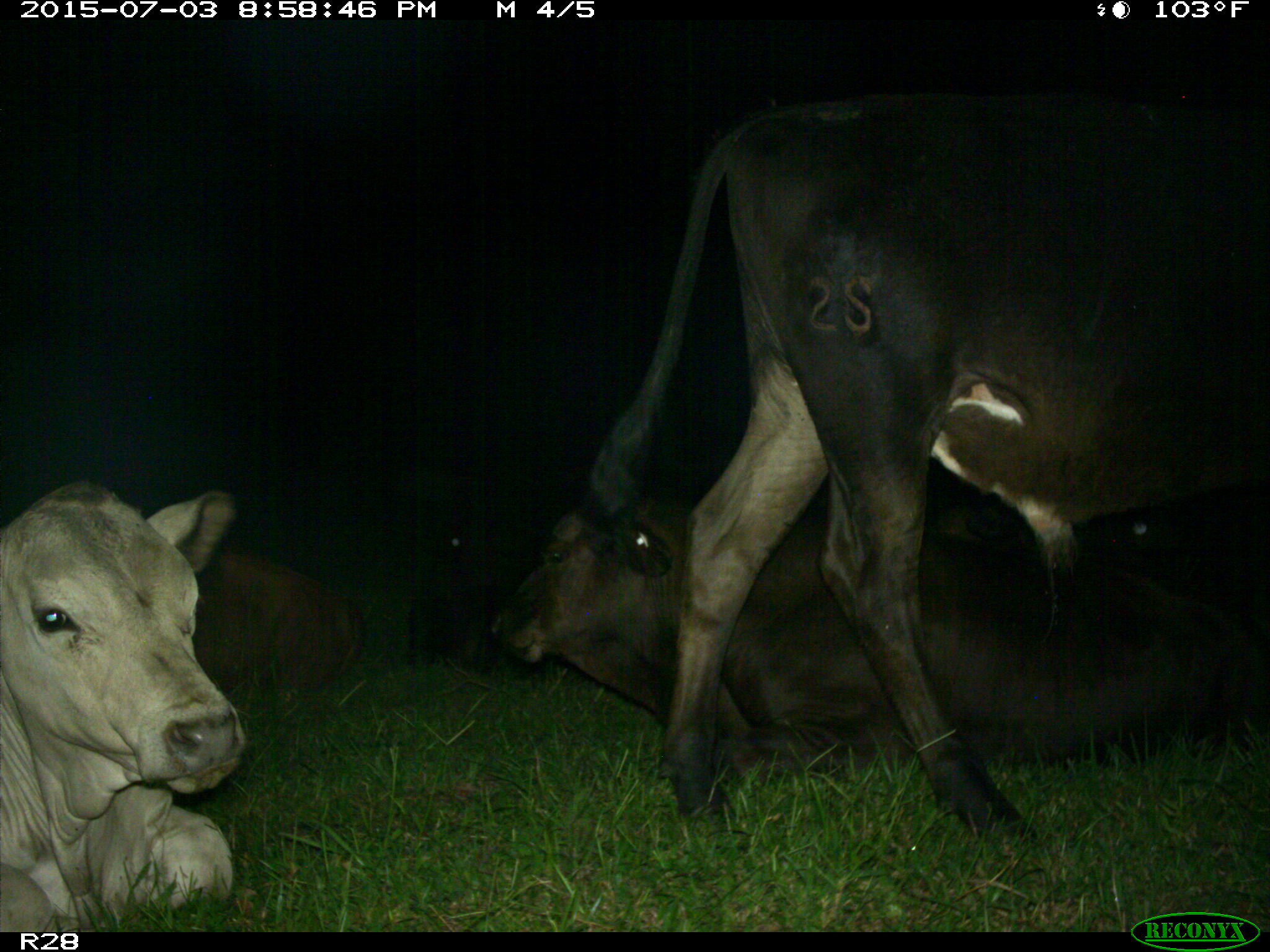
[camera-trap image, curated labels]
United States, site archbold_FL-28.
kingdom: Animalia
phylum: Chordata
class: Mammalia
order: Artiodactyla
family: Bovidae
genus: Bos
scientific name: Bos taurus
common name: domestic cow